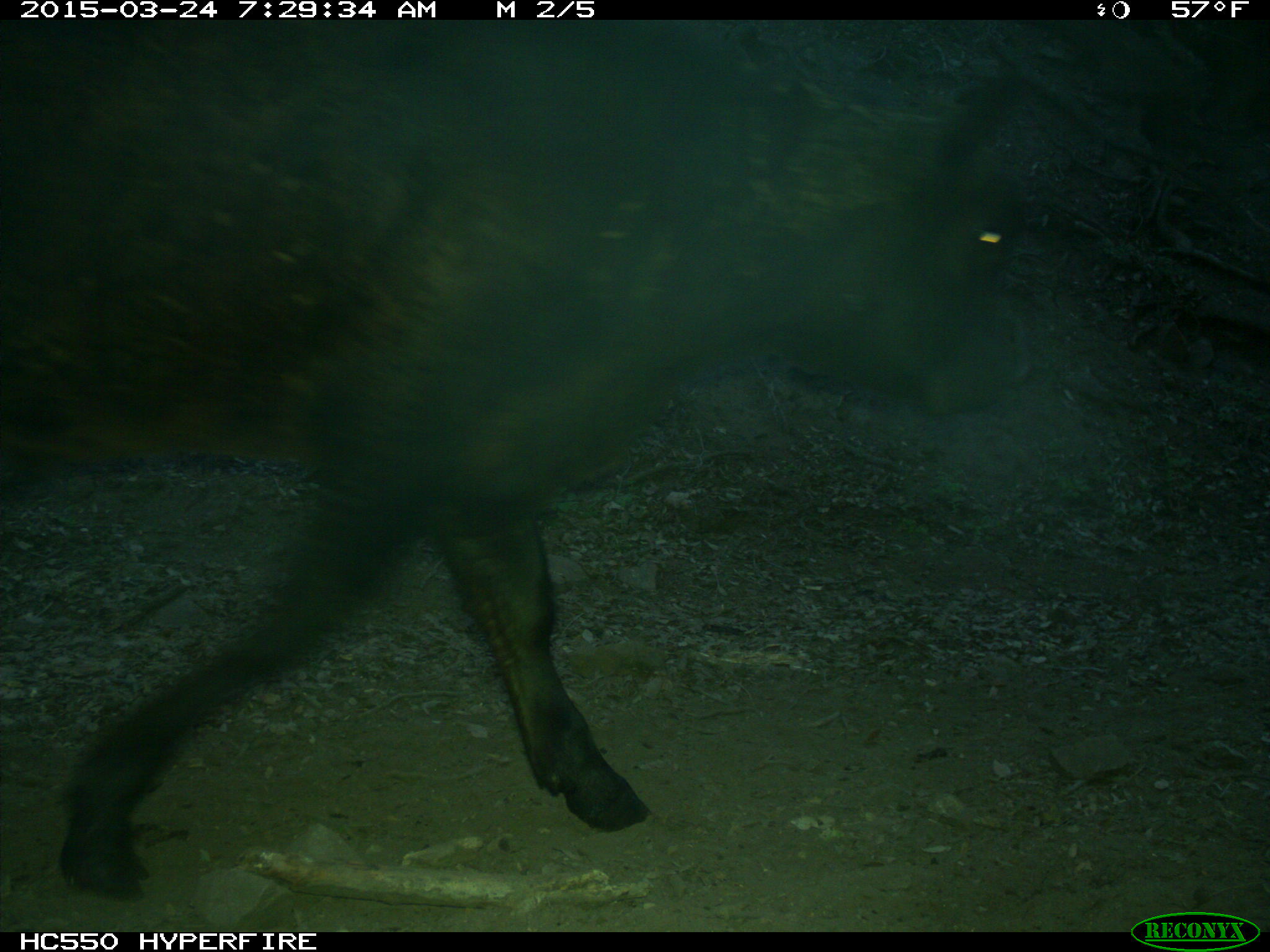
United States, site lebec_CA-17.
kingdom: Animalia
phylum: Chordata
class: Mammalia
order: Artiodactyla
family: Bovidae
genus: Bos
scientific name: Bos taurus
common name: domestic cow